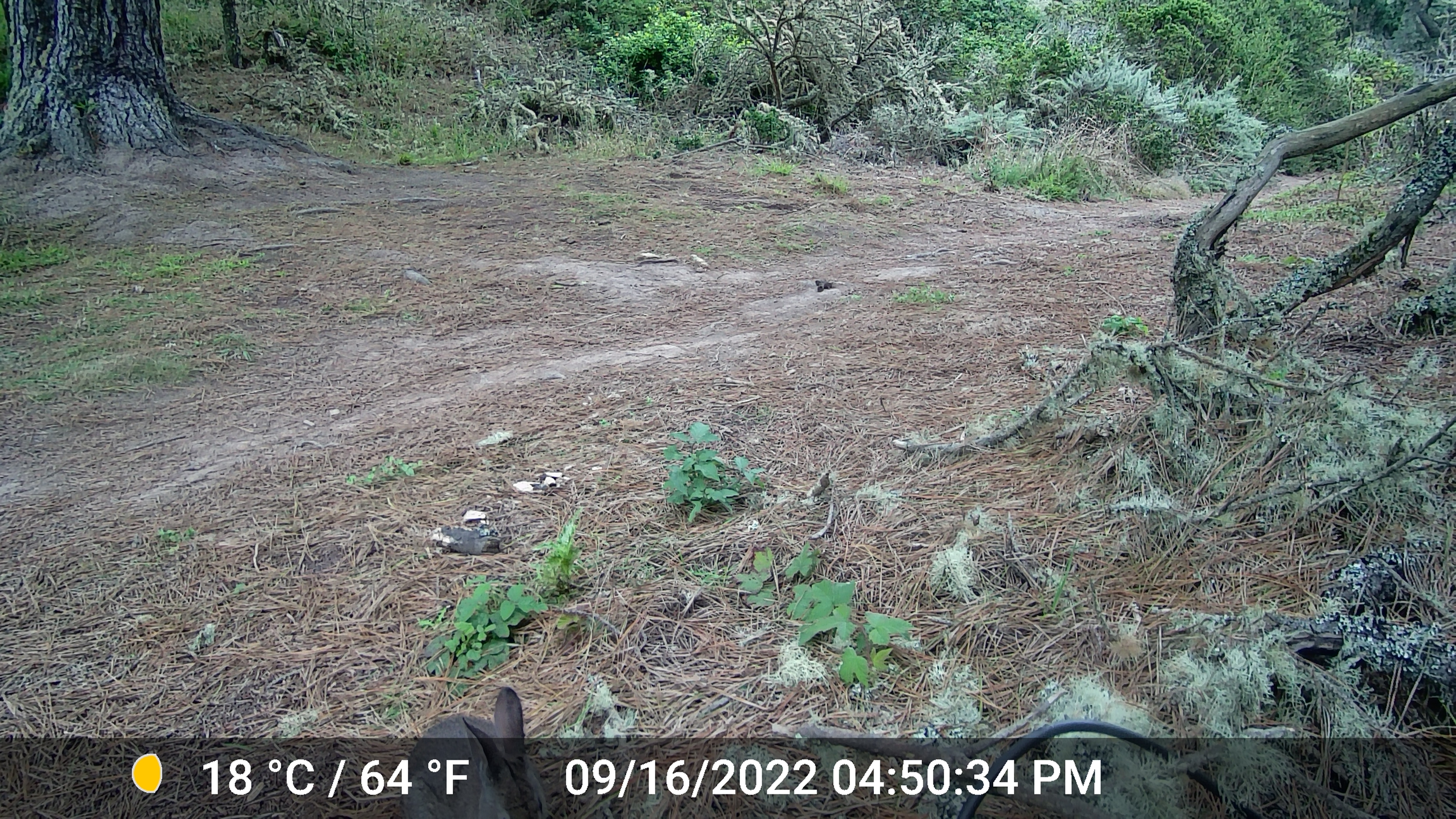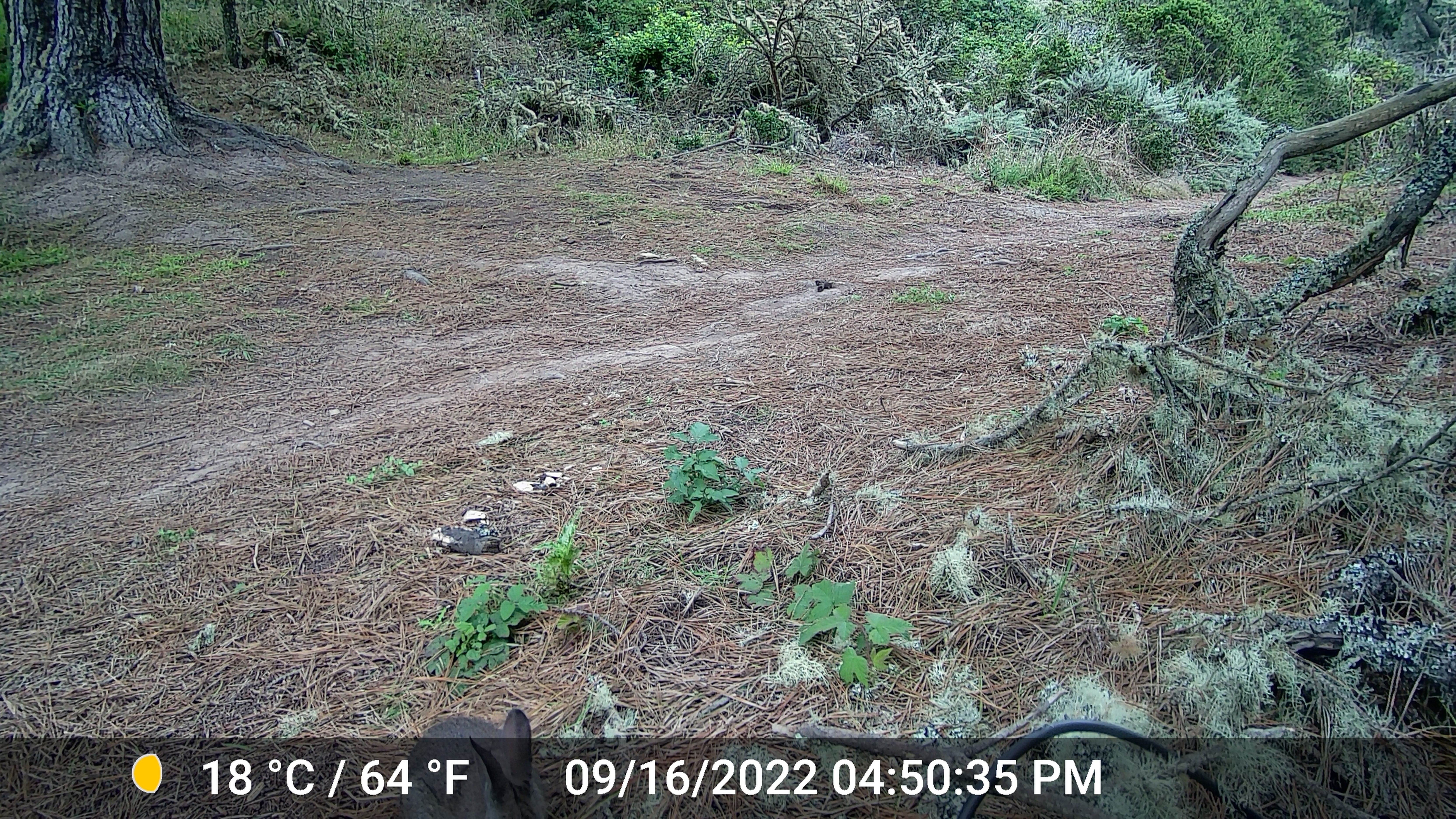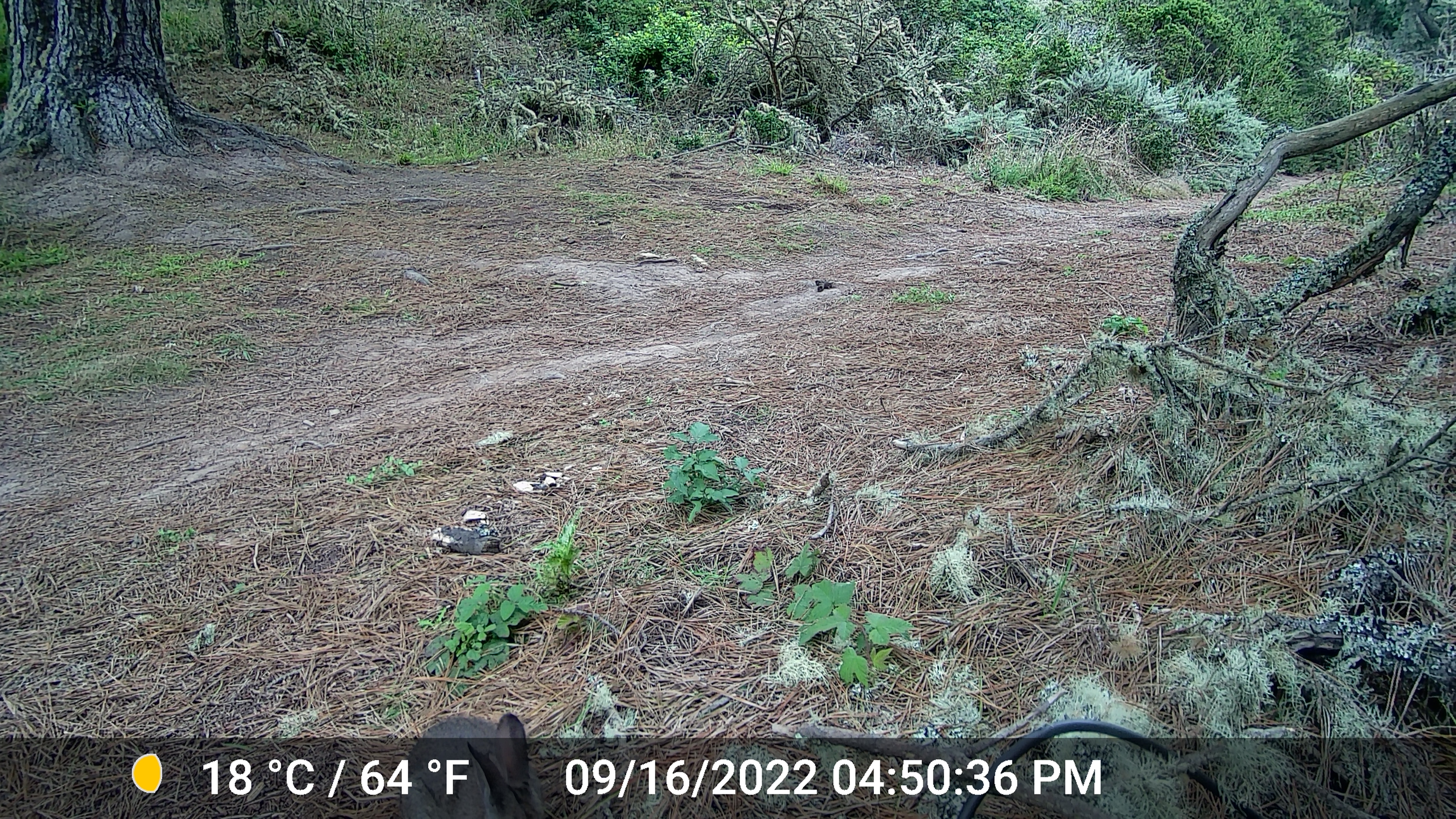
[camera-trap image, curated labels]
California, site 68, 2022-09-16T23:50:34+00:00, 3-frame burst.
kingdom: Animalia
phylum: Chordata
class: Mammalia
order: Lagomorpha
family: Leporidae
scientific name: Leporidae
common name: rabbit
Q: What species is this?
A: Rabbit (Leporidae).